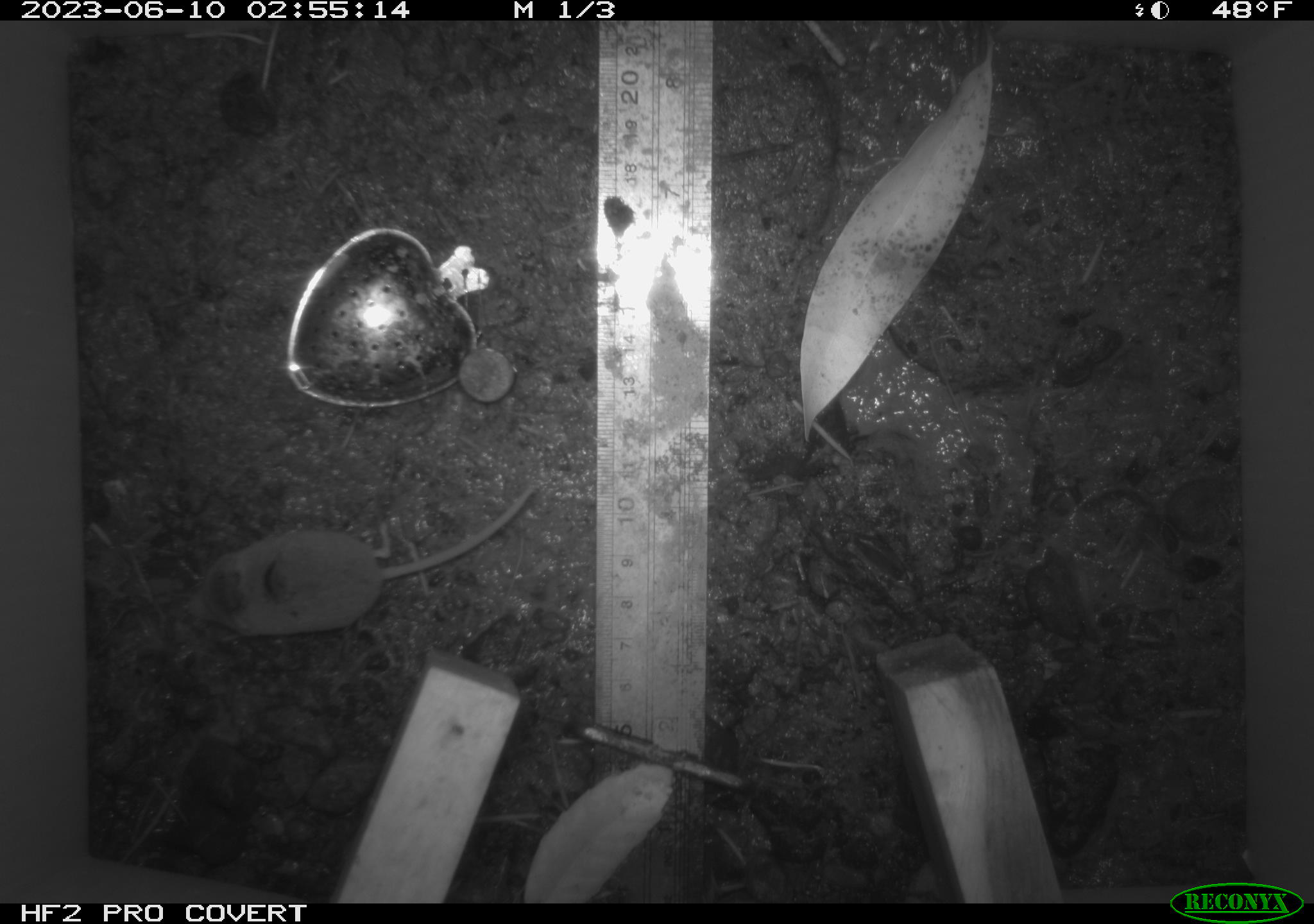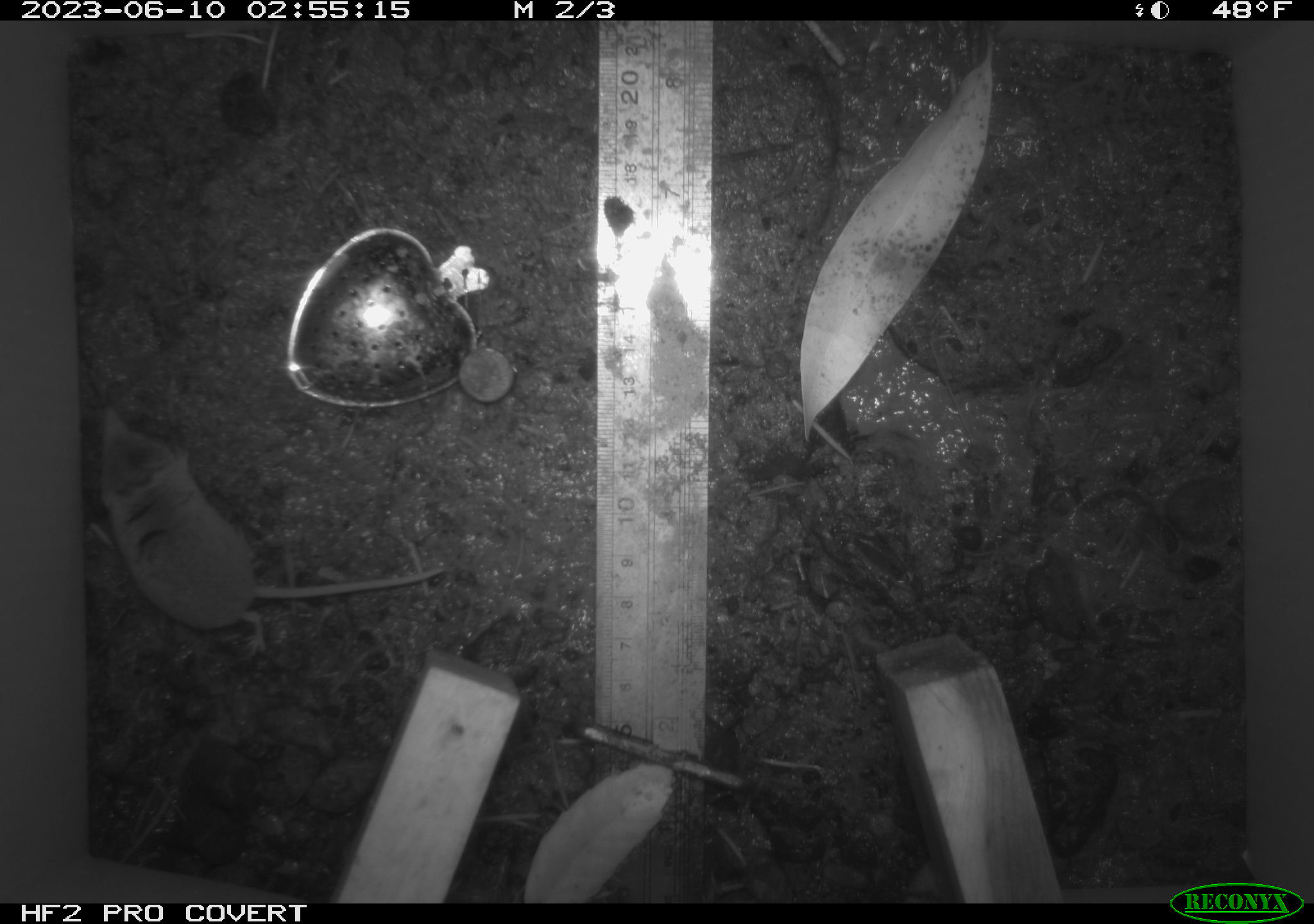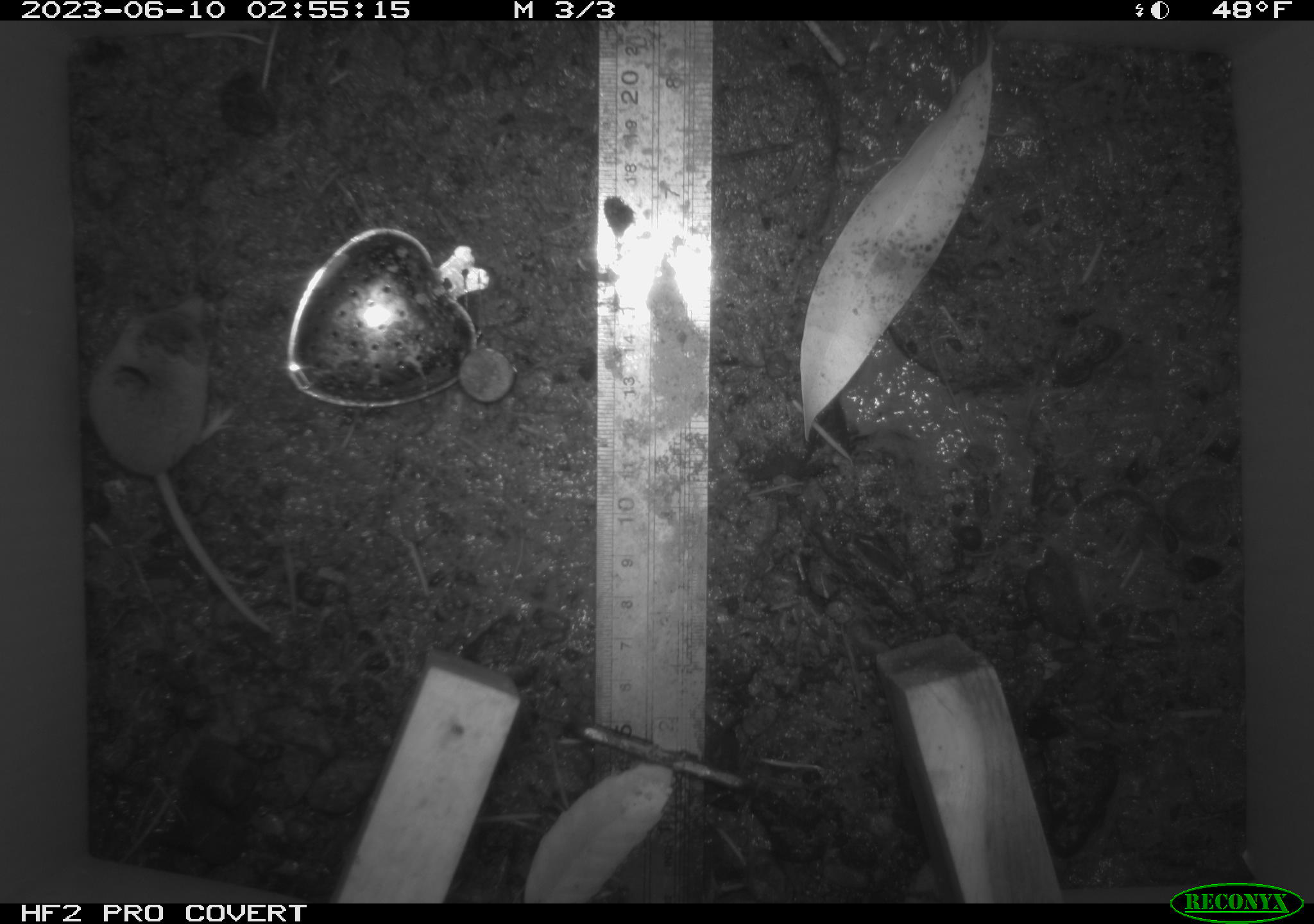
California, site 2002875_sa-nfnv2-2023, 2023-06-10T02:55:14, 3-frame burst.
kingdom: Animalia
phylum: Chordata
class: Mammalia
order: Eulipotyphla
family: Soricidae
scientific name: Soricidae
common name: shrews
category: soricidae family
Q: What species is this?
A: Soricidae family (shrews) (Soricidae).